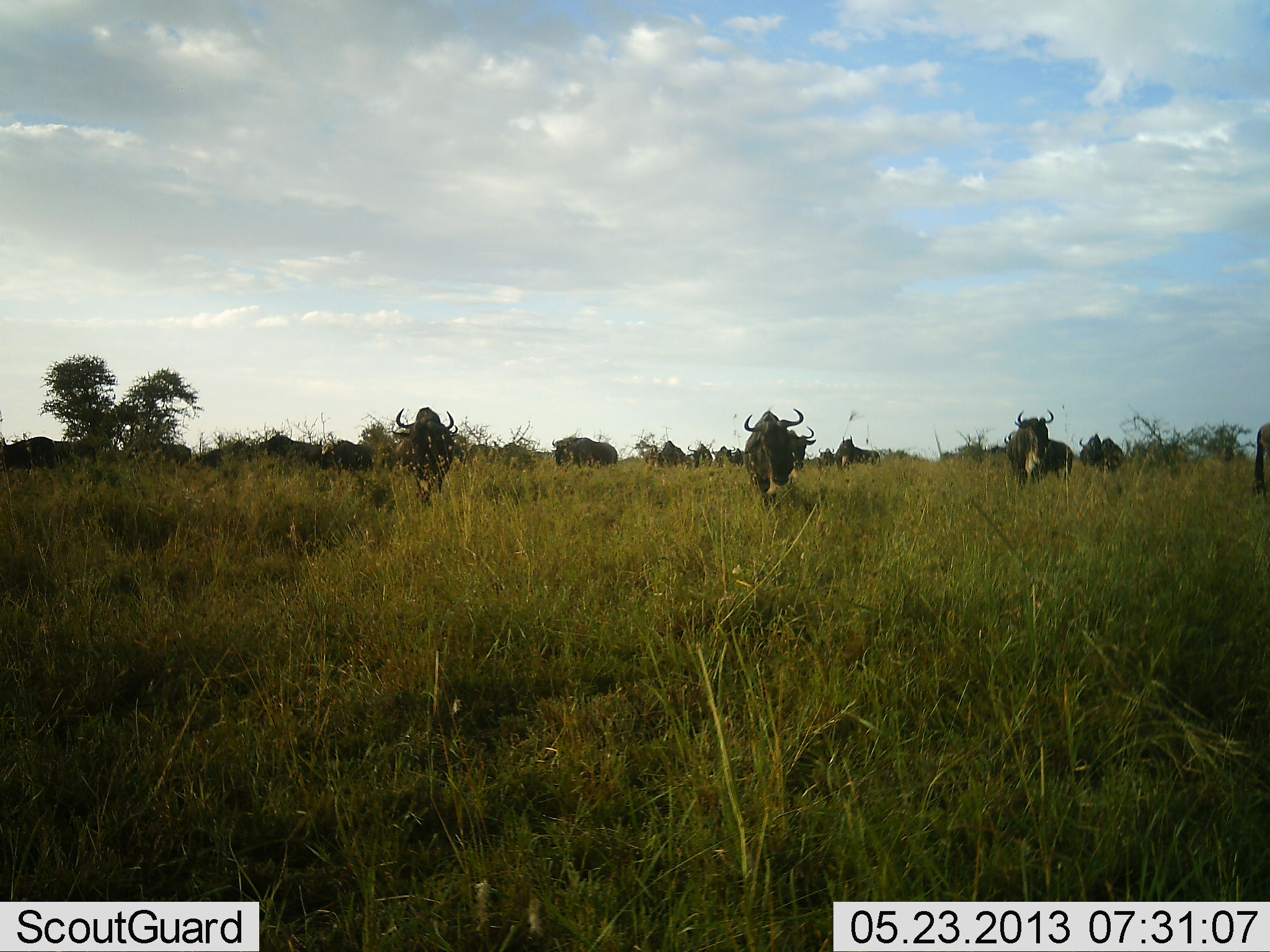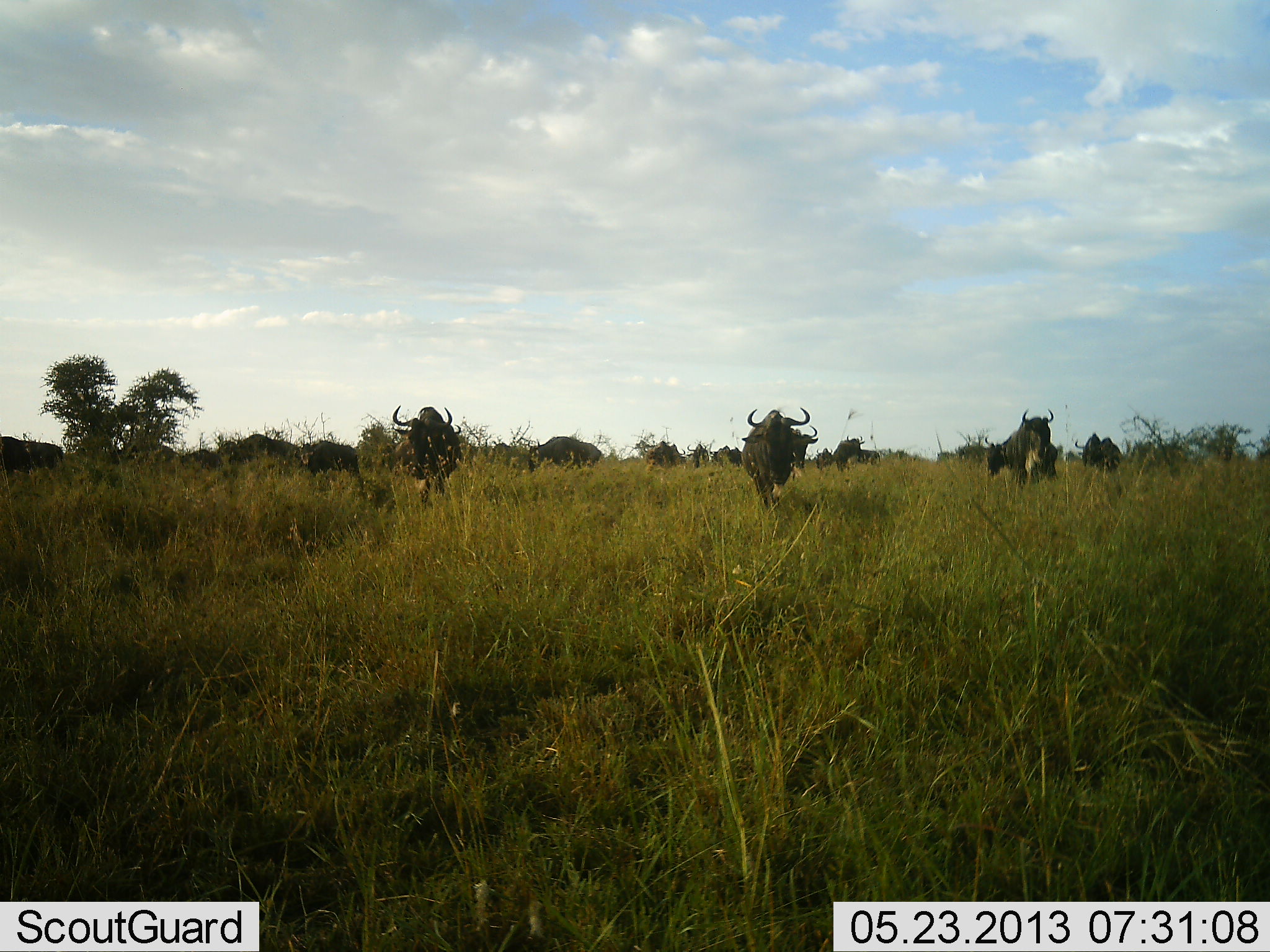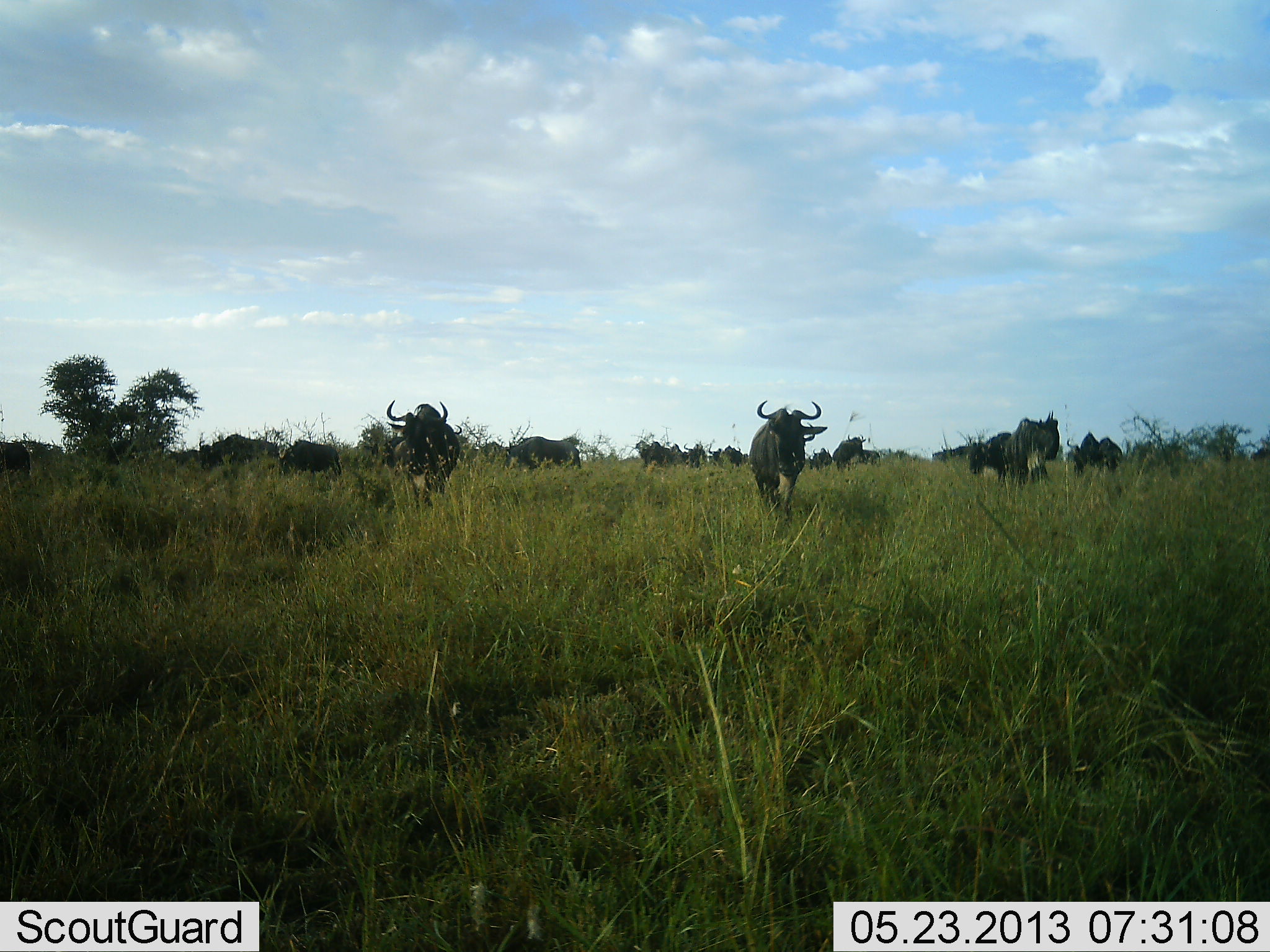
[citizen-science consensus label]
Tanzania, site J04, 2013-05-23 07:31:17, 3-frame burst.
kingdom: Animalia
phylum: Chordata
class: Mammalia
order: Artiodactyla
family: Bovidae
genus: Connochaetes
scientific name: Connochaetes taurinus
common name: blue wildebeest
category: wildebeest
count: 11-50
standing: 12%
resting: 3%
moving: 94%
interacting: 3%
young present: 0%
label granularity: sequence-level